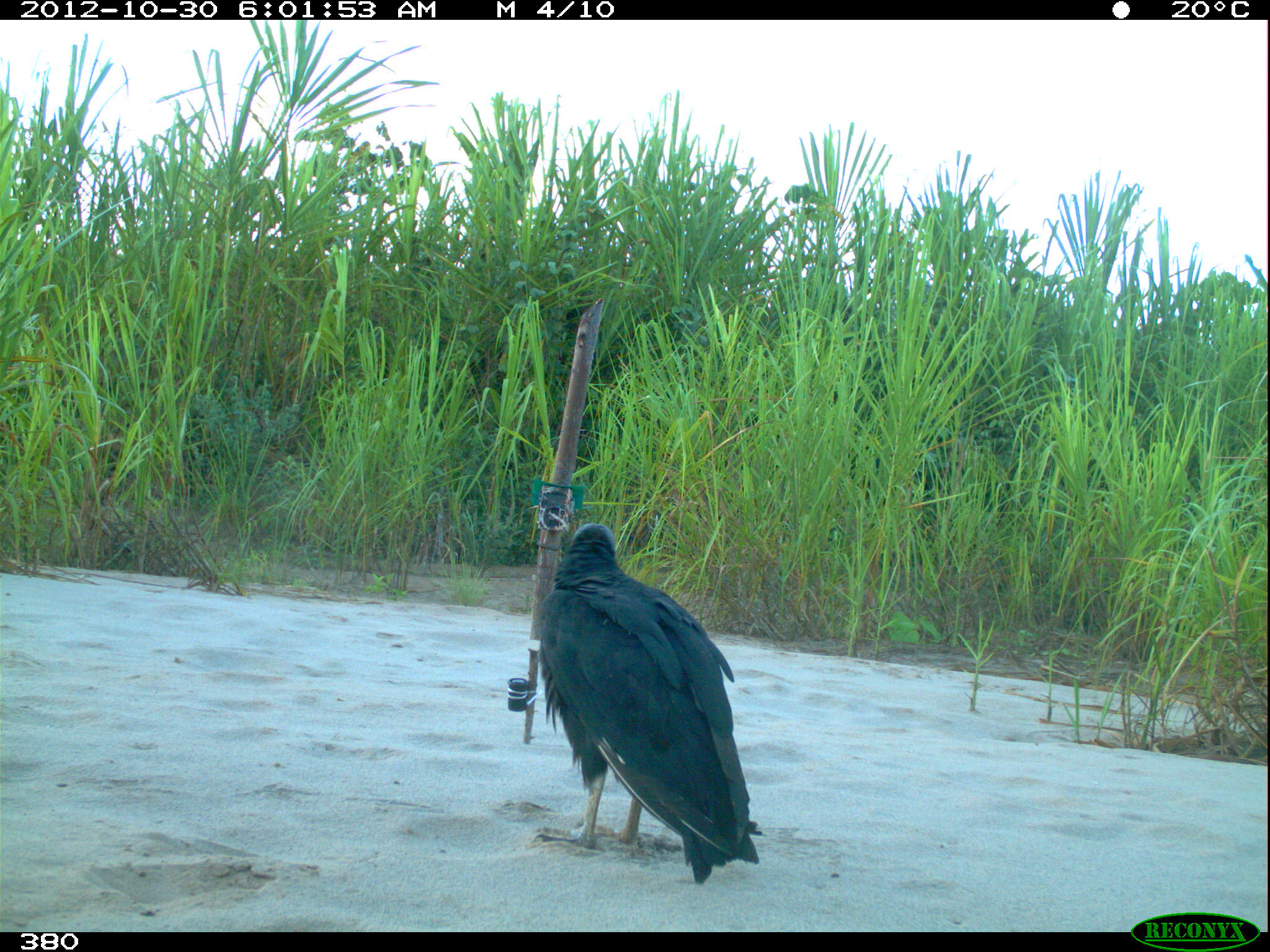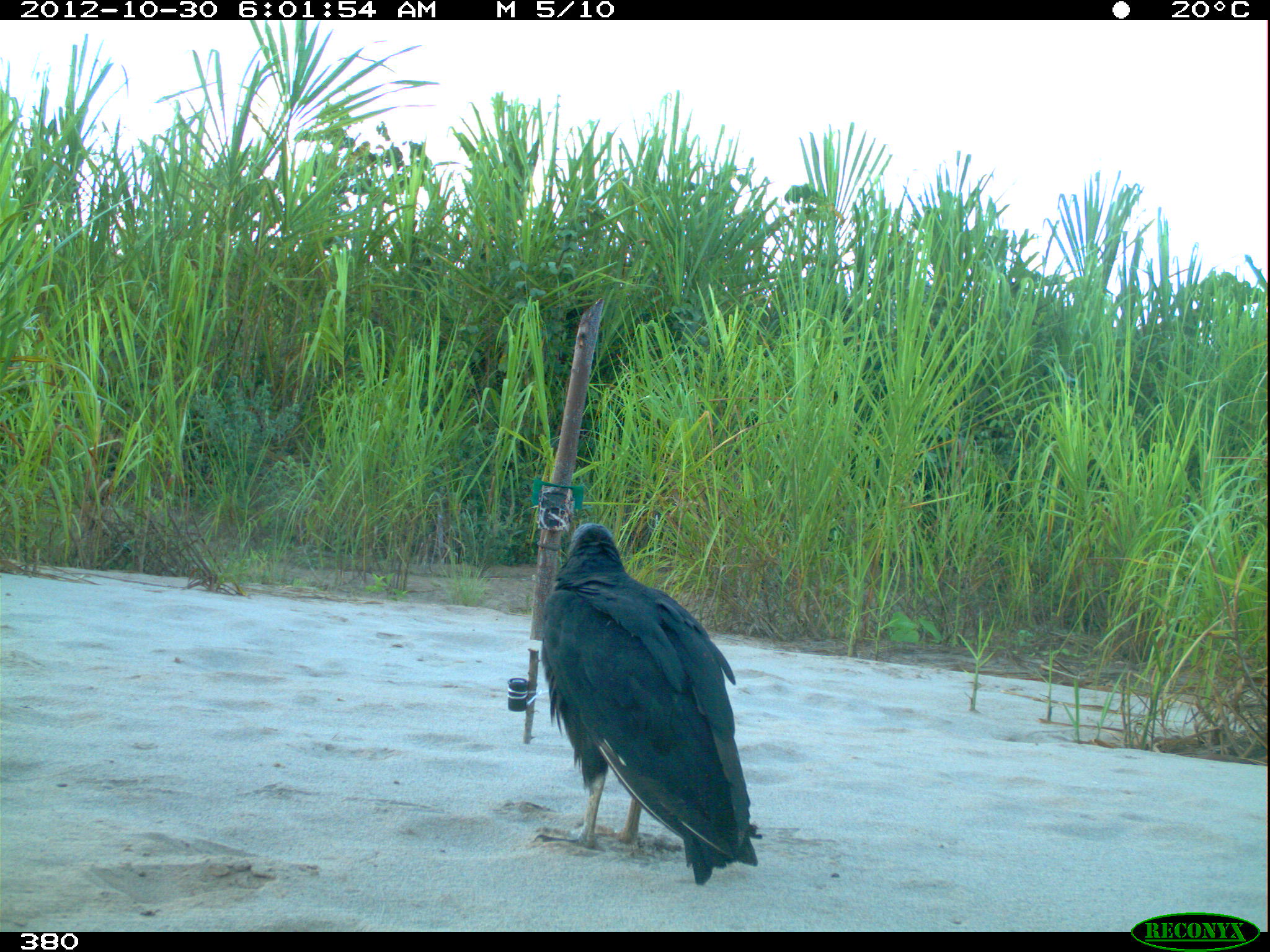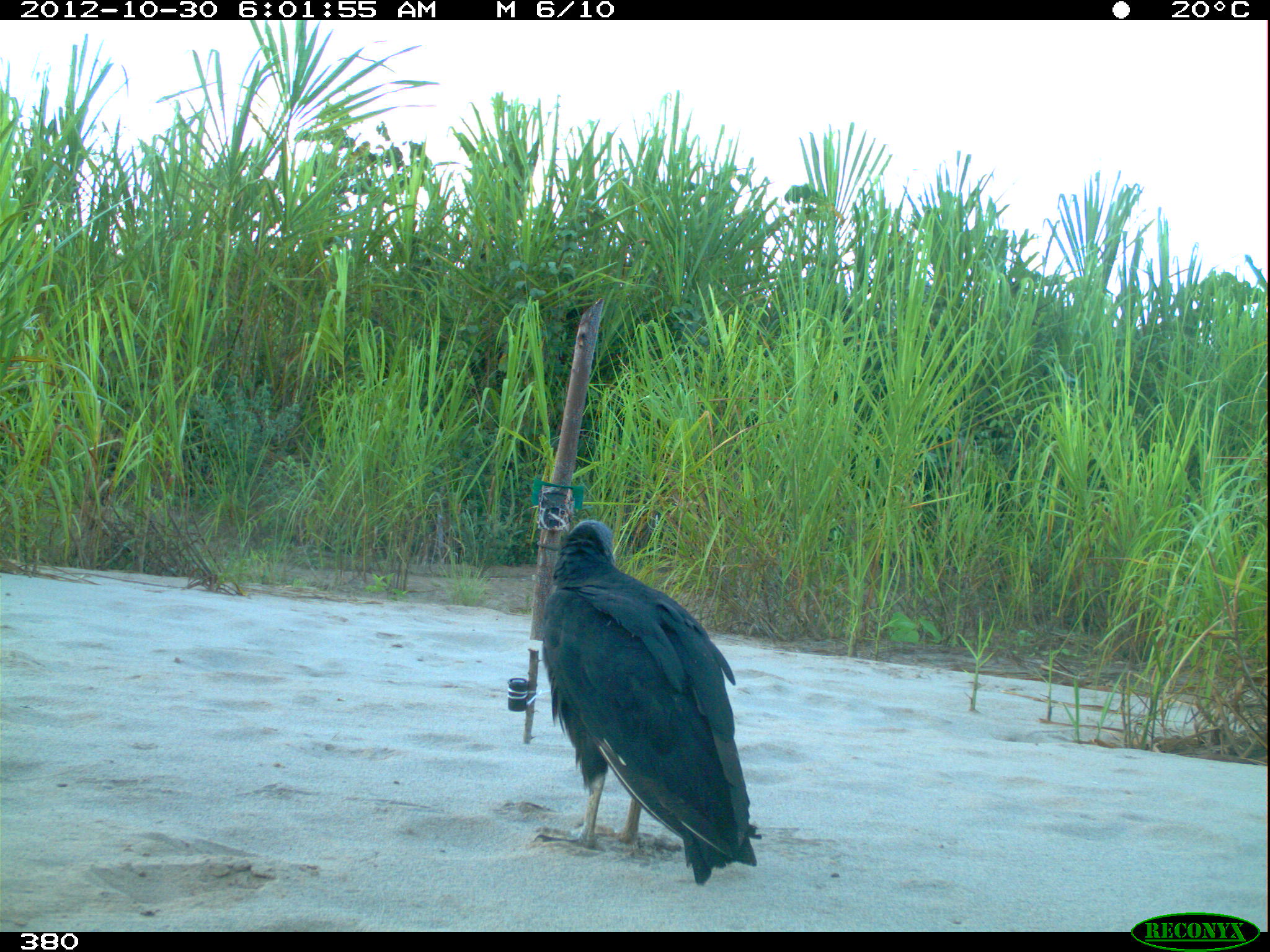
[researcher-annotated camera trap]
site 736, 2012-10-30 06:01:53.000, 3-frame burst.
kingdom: Animalia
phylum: Chordata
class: Aves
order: Cathartiformes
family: Cathartidae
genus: Coragyps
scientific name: Coragyps atratus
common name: black vulture